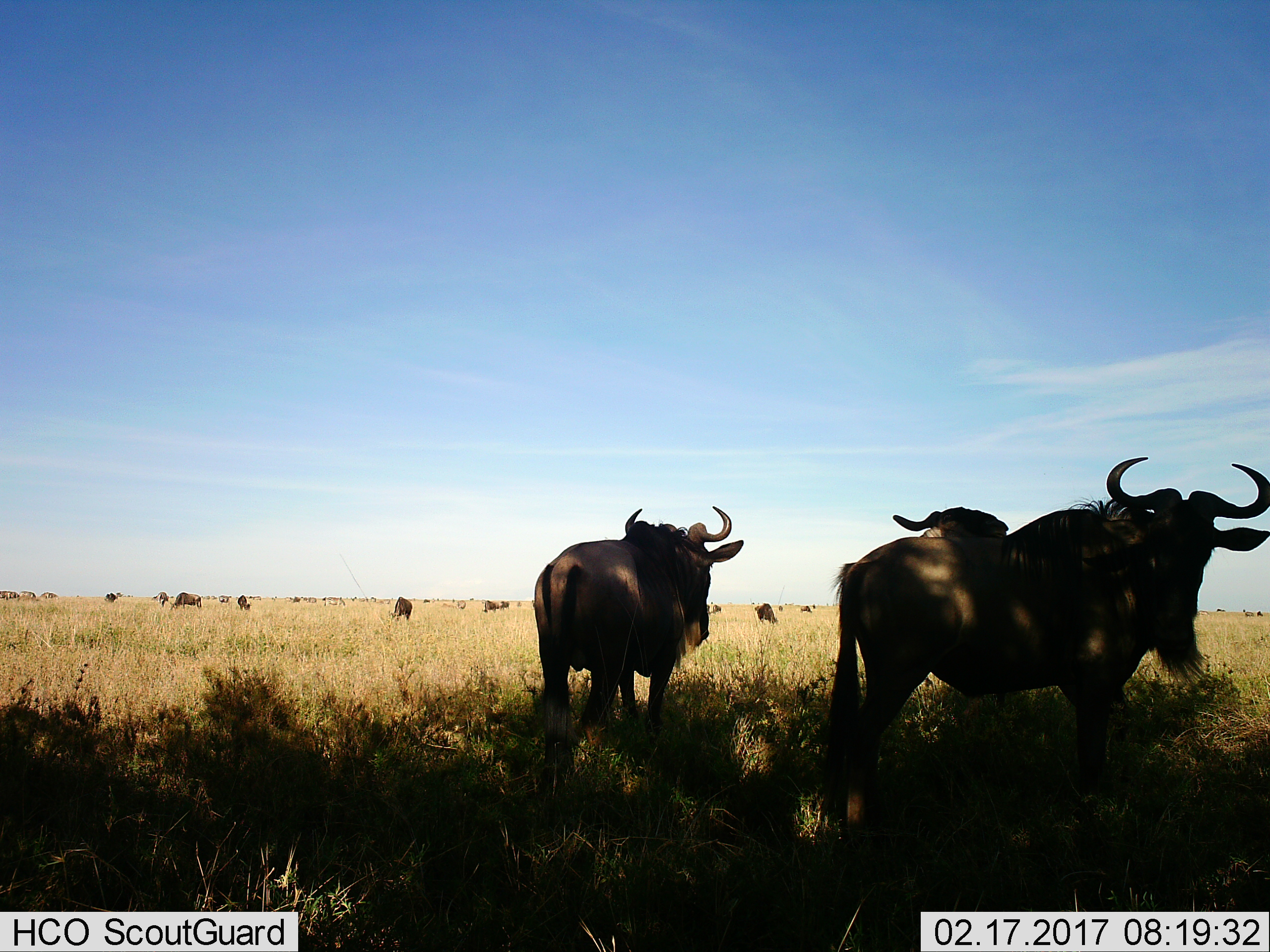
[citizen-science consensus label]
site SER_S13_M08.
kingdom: Animalia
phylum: Chordata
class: Mammalia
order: Artiodactyla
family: Bovidae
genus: Connochaetes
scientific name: Connochaetes taurinus taurinus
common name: blue wildebeest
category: wildebeestblue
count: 11-50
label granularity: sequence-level